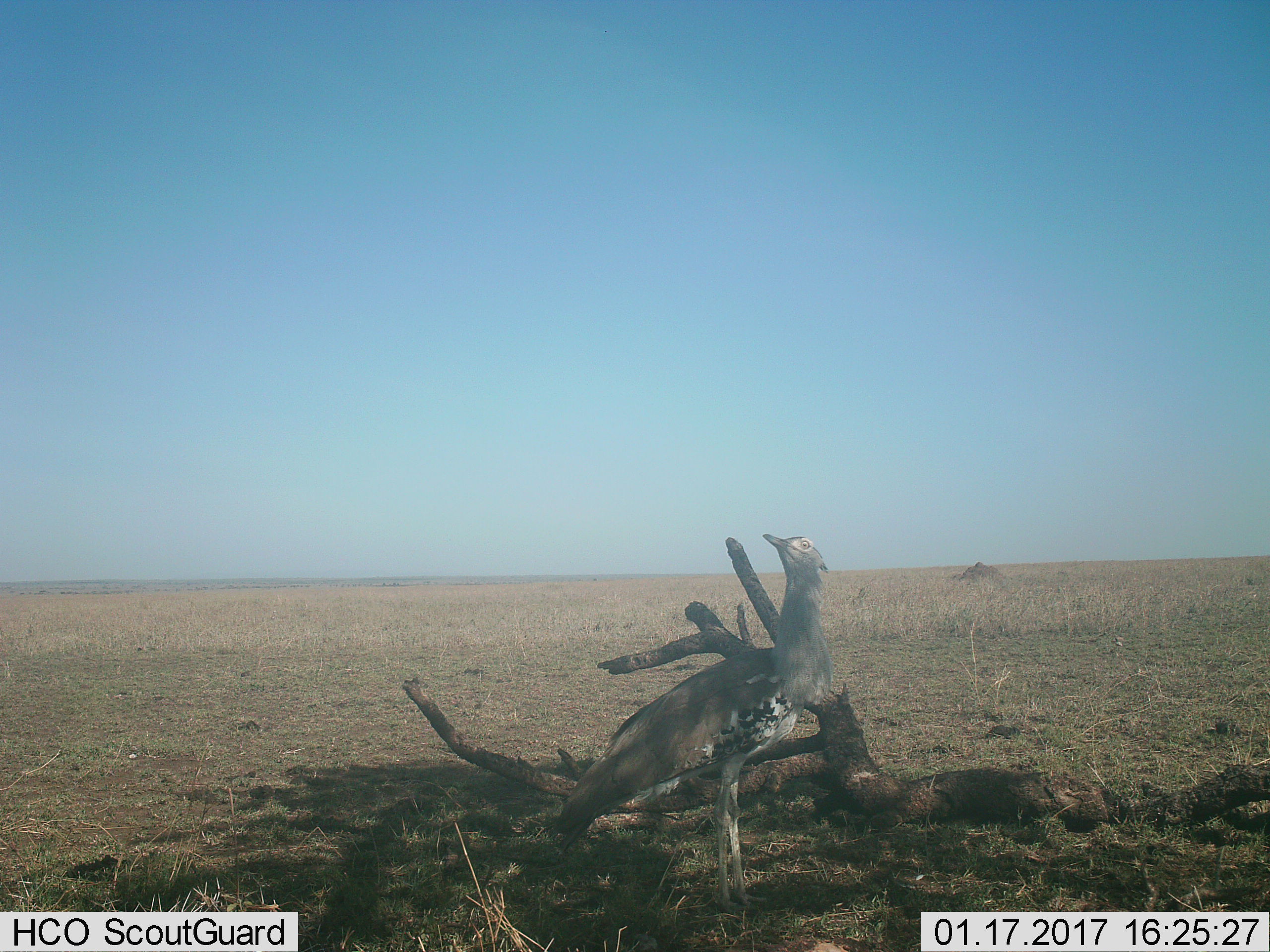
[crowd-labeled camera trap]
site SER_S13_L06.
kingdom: Animalia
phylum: Chordata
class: Aves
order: Otidiformes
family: Otididae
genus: Ardeotis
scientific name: Ardeotis kori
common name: kori bustard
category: bustardkori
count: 1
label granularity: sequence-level